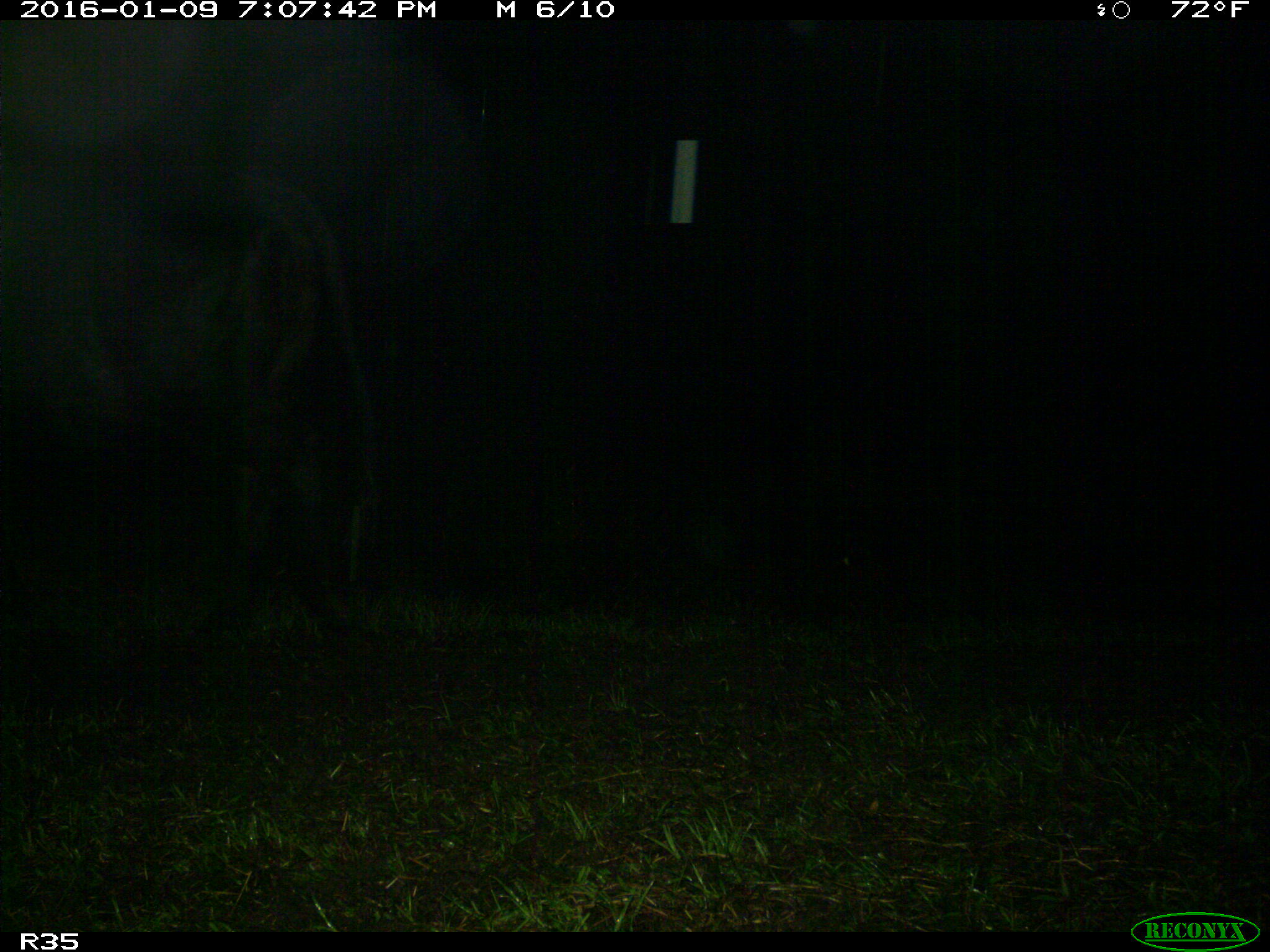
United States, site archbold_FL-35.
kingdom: Animalia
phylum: Chordata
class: Mammalia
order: Artiodactyla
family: Bovidae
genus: Bos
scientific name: Bos taurus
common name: domestic cow